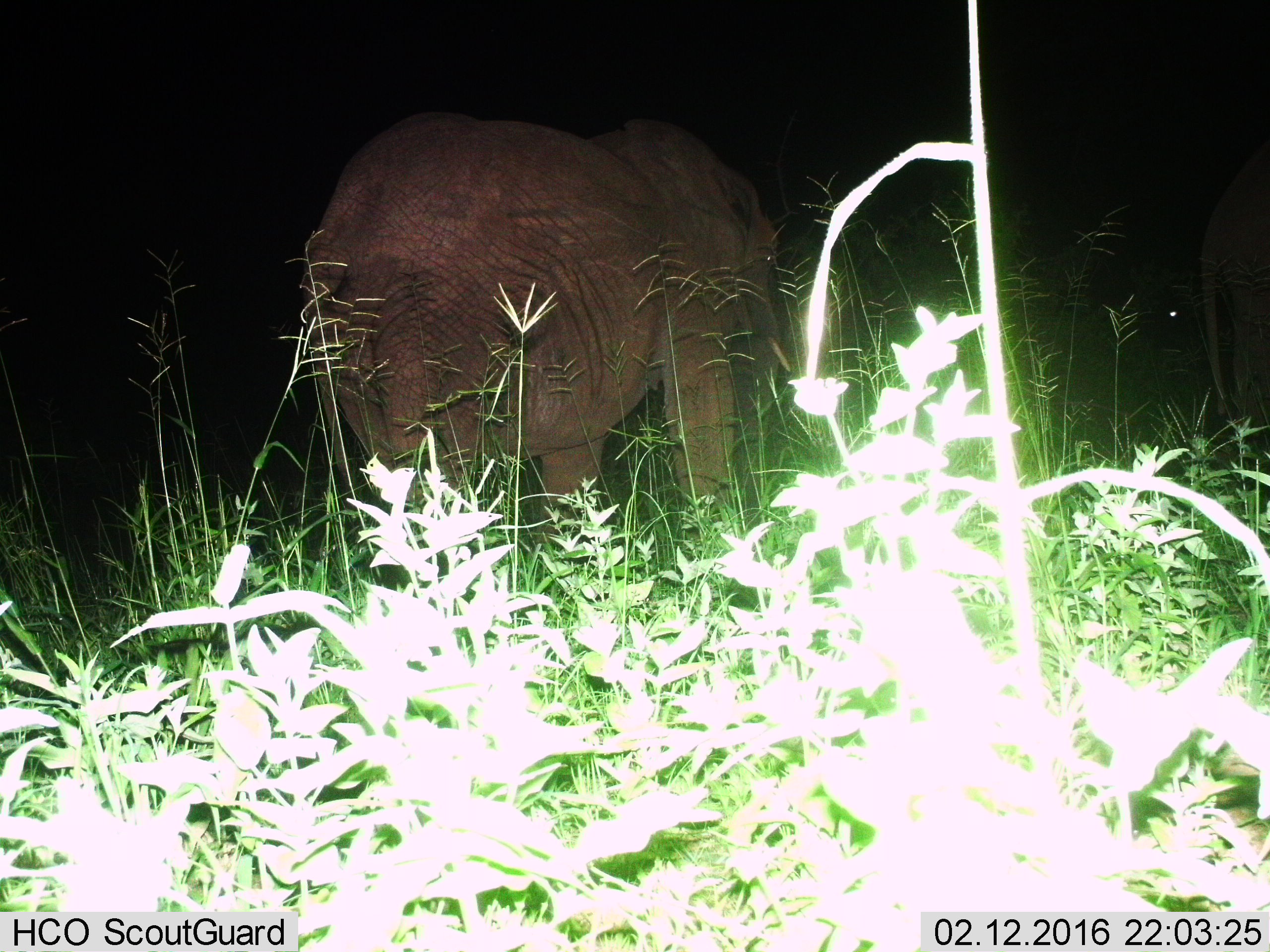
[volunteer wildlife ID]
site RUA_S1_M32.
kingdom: Animalia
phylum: Chordata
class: Mammalia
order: Proboscidea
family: Elephantidae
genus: Loxodonta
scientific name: Loxodonta africana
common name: african bush elephant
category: elephant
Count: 2.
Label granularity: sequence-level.